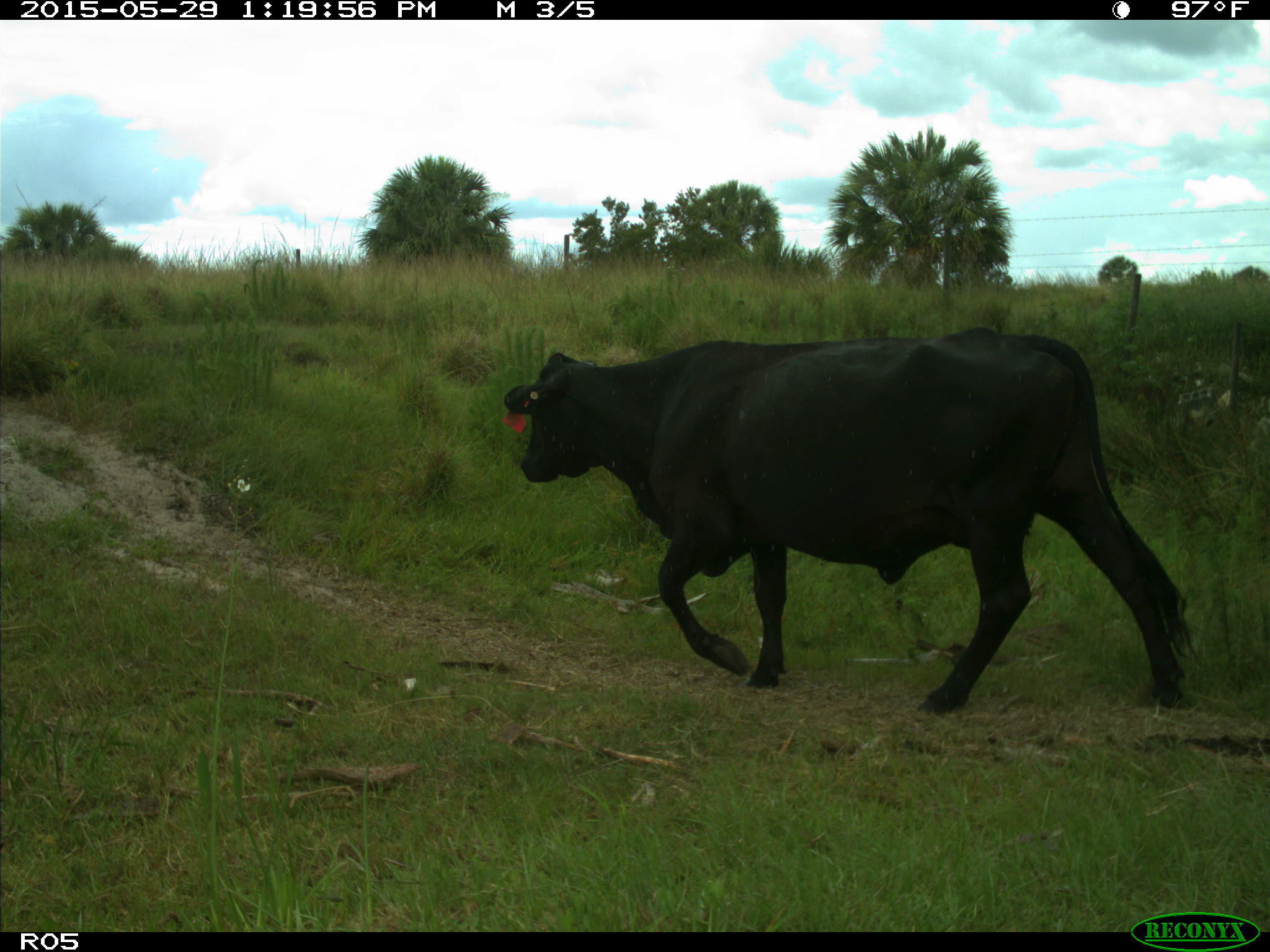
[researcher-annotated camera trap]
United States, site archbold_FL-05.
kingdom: Animalia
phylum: Chordata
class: Mammalia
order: Artiodactyla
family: Bovidae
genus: Bos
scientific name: Bos taurus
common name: domestic cow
Bos taurus (domestic cow).